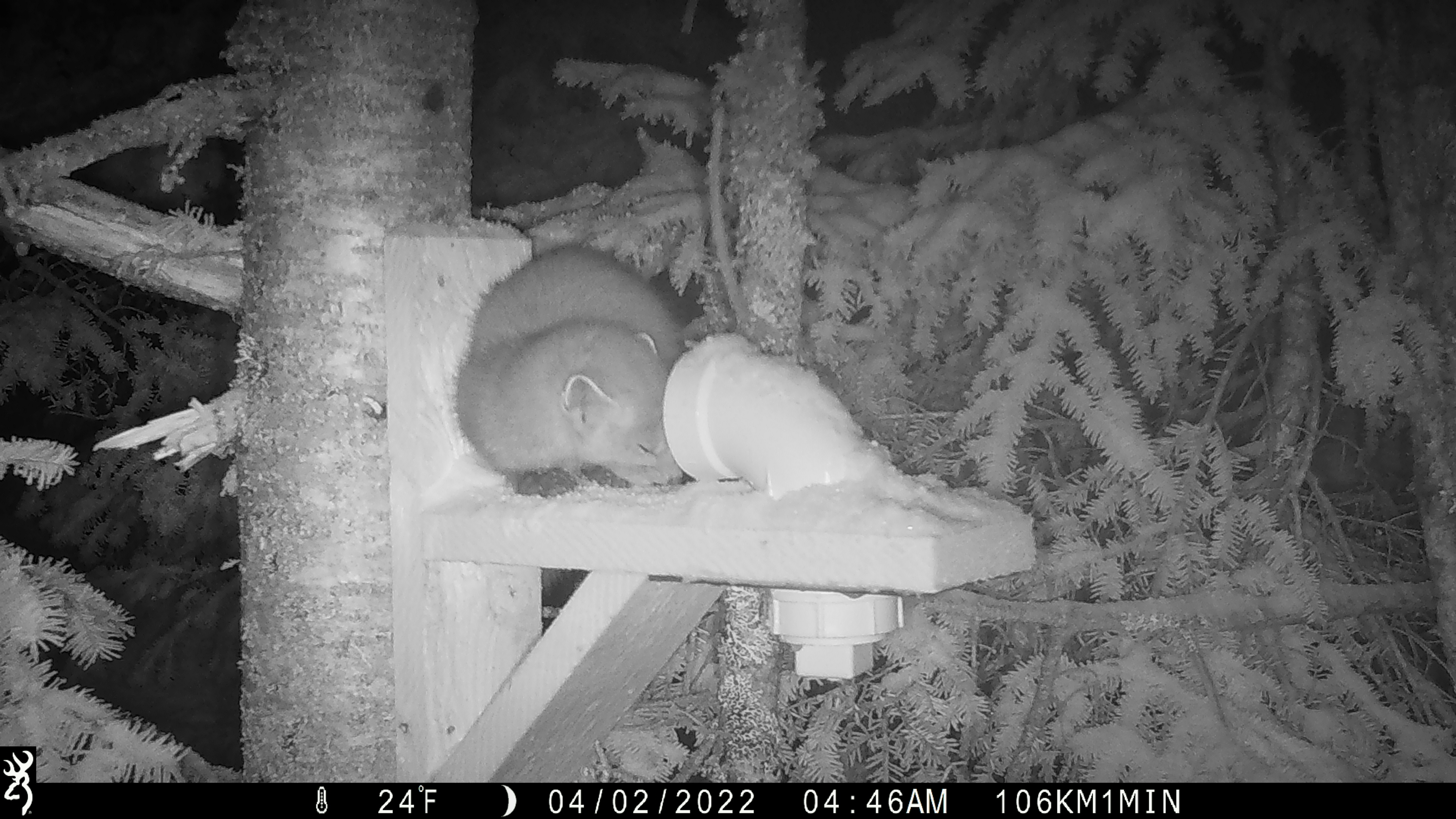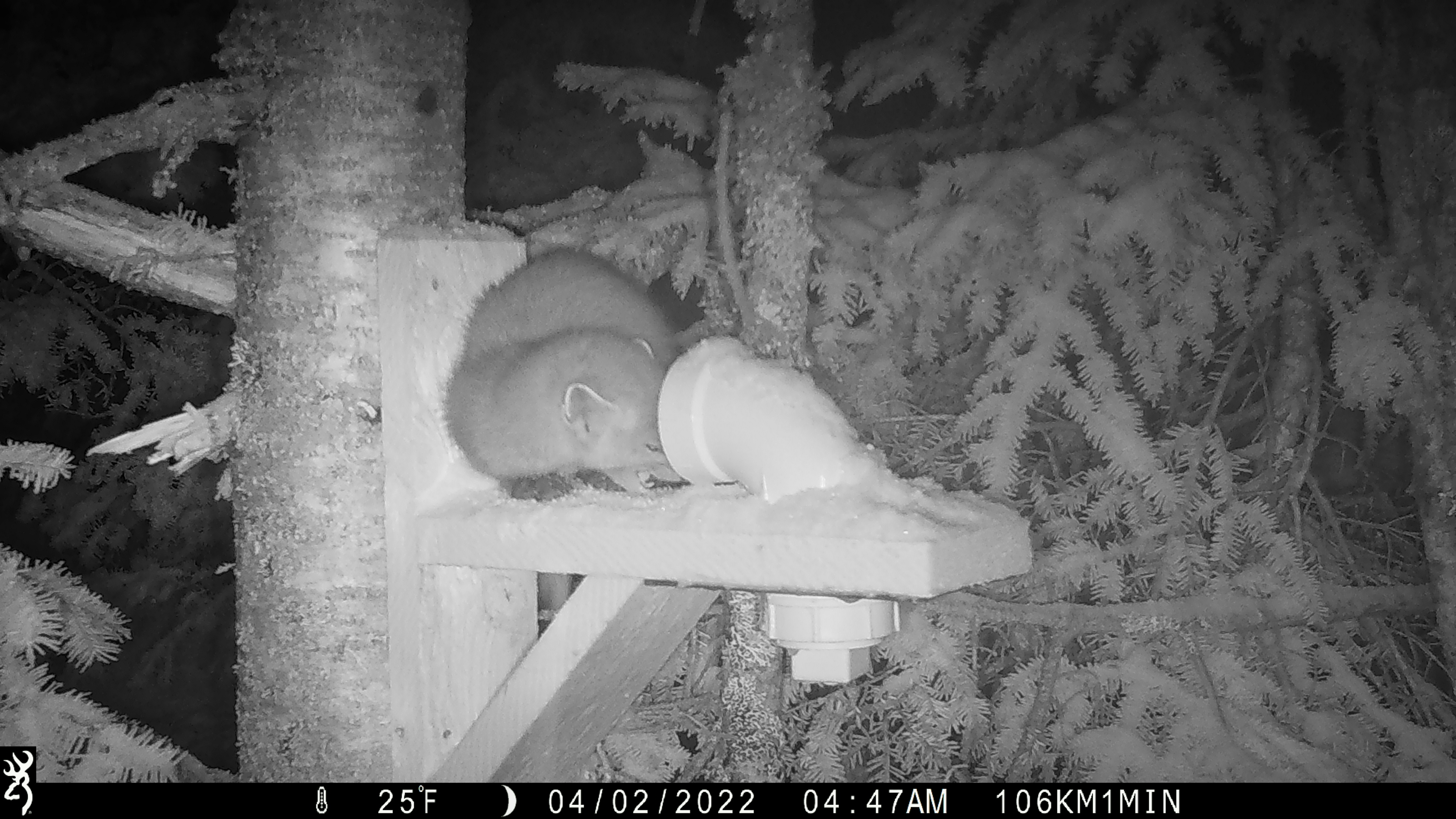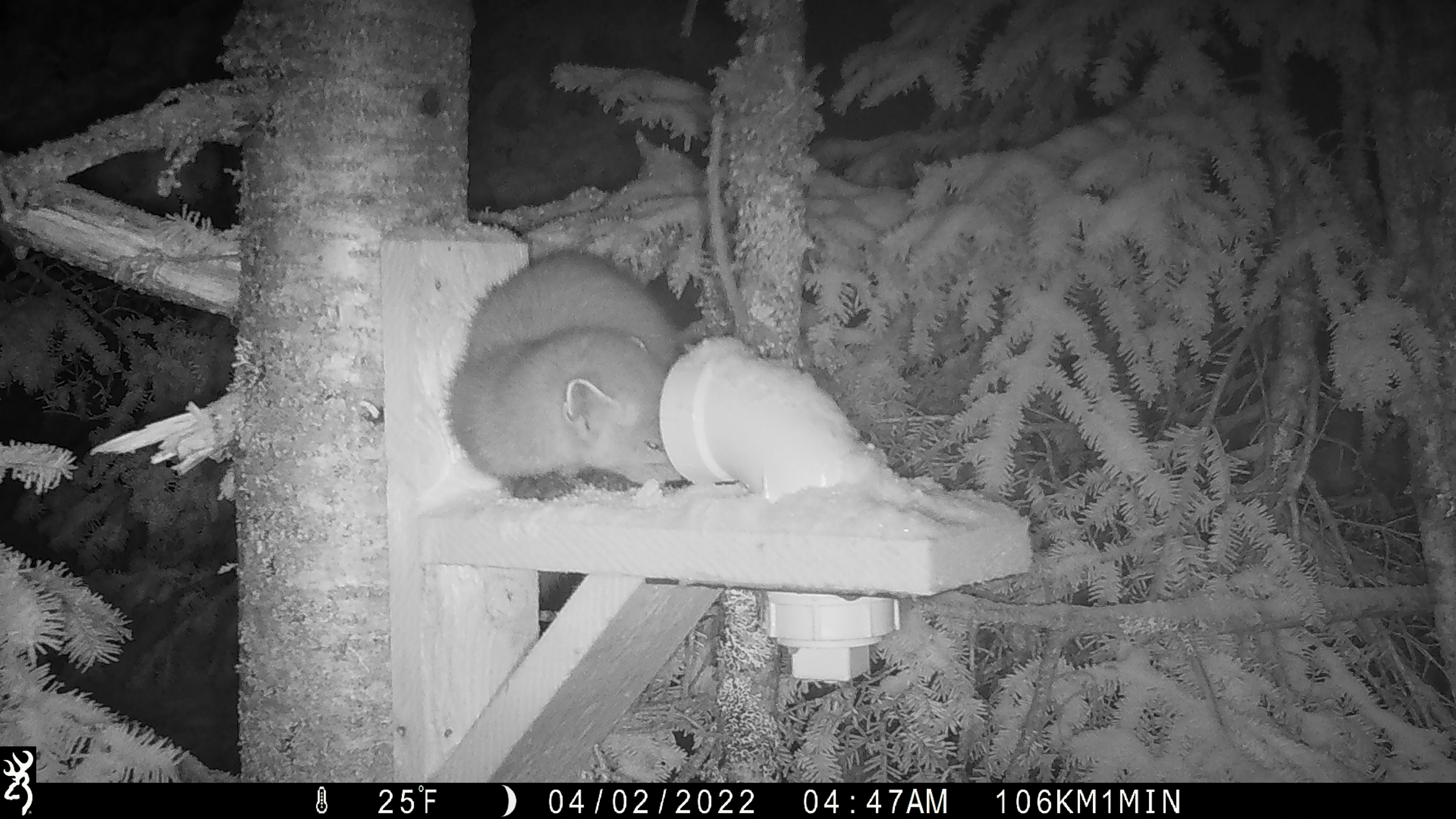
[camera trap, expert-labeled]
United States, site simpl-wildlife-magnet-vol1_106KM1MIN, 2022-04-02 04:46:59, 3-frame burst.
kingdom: Animalia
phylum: Chordata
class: Mammalia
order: Carnivora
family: Mustelidae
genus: Martes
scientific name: Martes americana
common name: american marten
American marten (Martes americana).